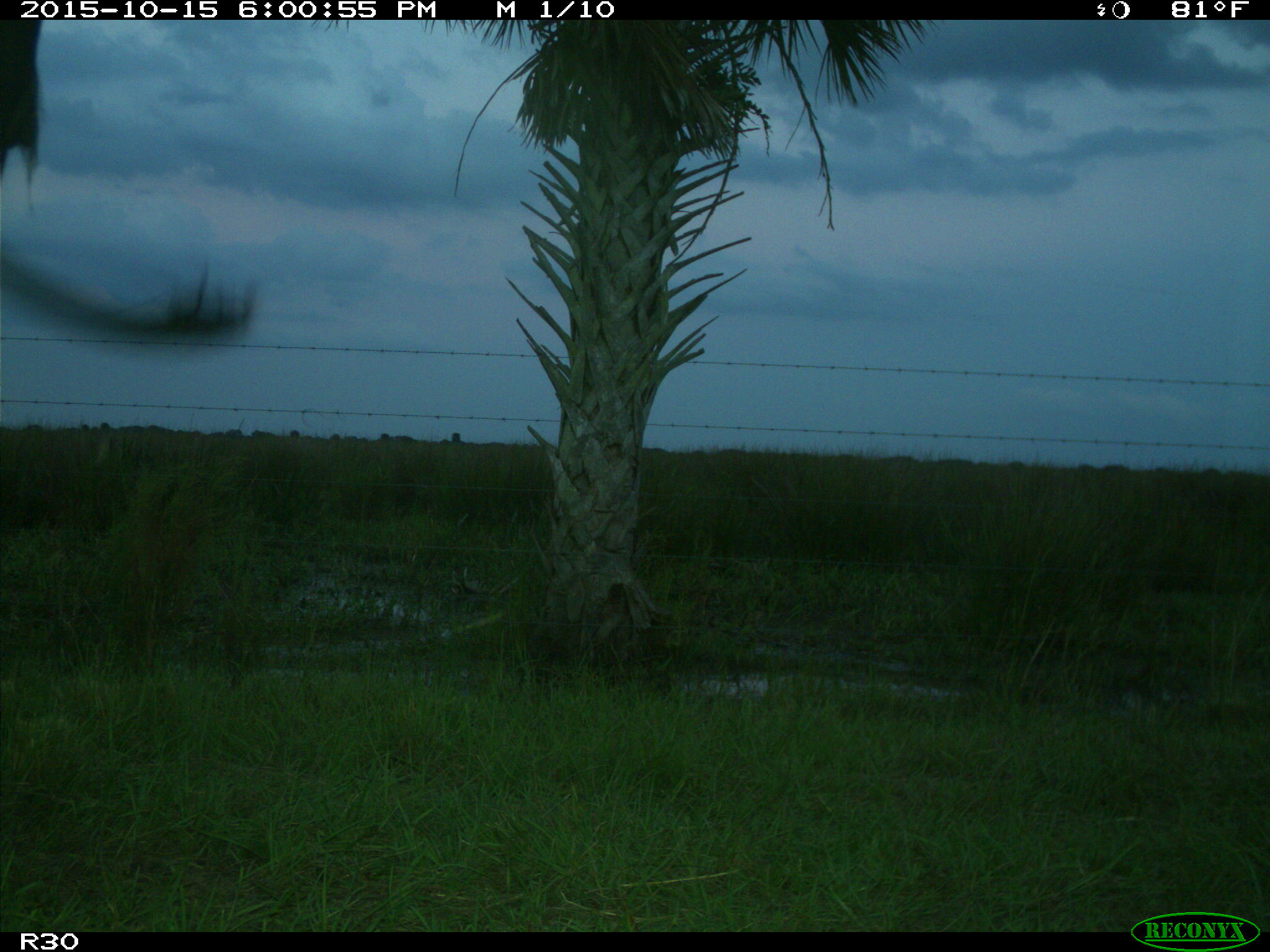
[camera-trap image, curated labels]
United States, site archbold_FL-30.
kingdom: Animalia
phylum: Chordata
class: Mammalia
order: Artiodactyla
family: Bovidae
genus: Bos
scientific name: Bos taurus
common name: domestic cow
Bos taurus (domestic cow).